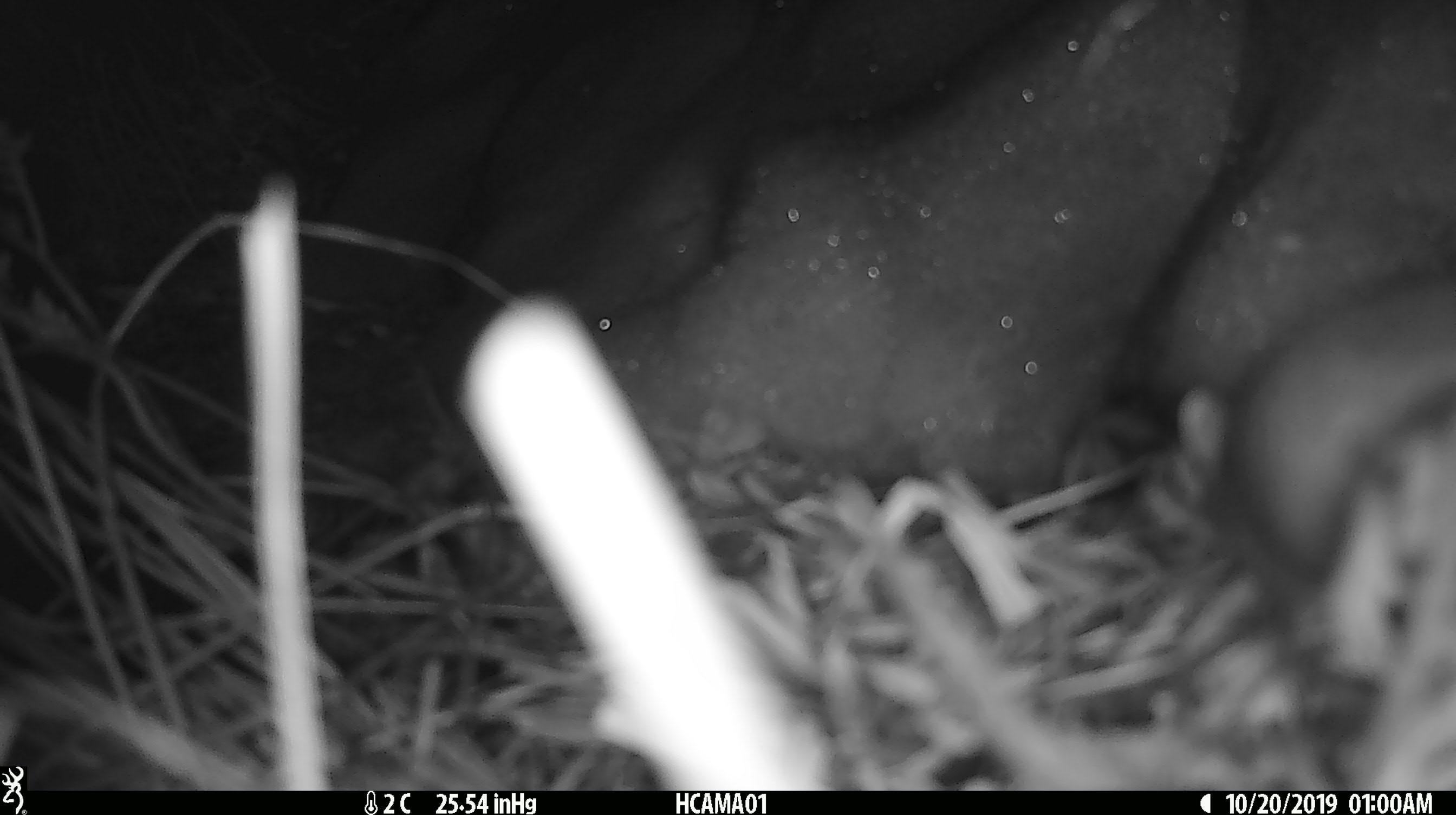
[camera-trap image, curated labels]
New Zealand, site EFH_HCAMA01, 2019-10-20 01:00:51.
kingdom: Animalia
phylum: Chordata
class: Mammalia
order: Rodentia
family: Muridae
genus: Mus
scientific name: Mus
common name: mouse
Mouse (Mus).